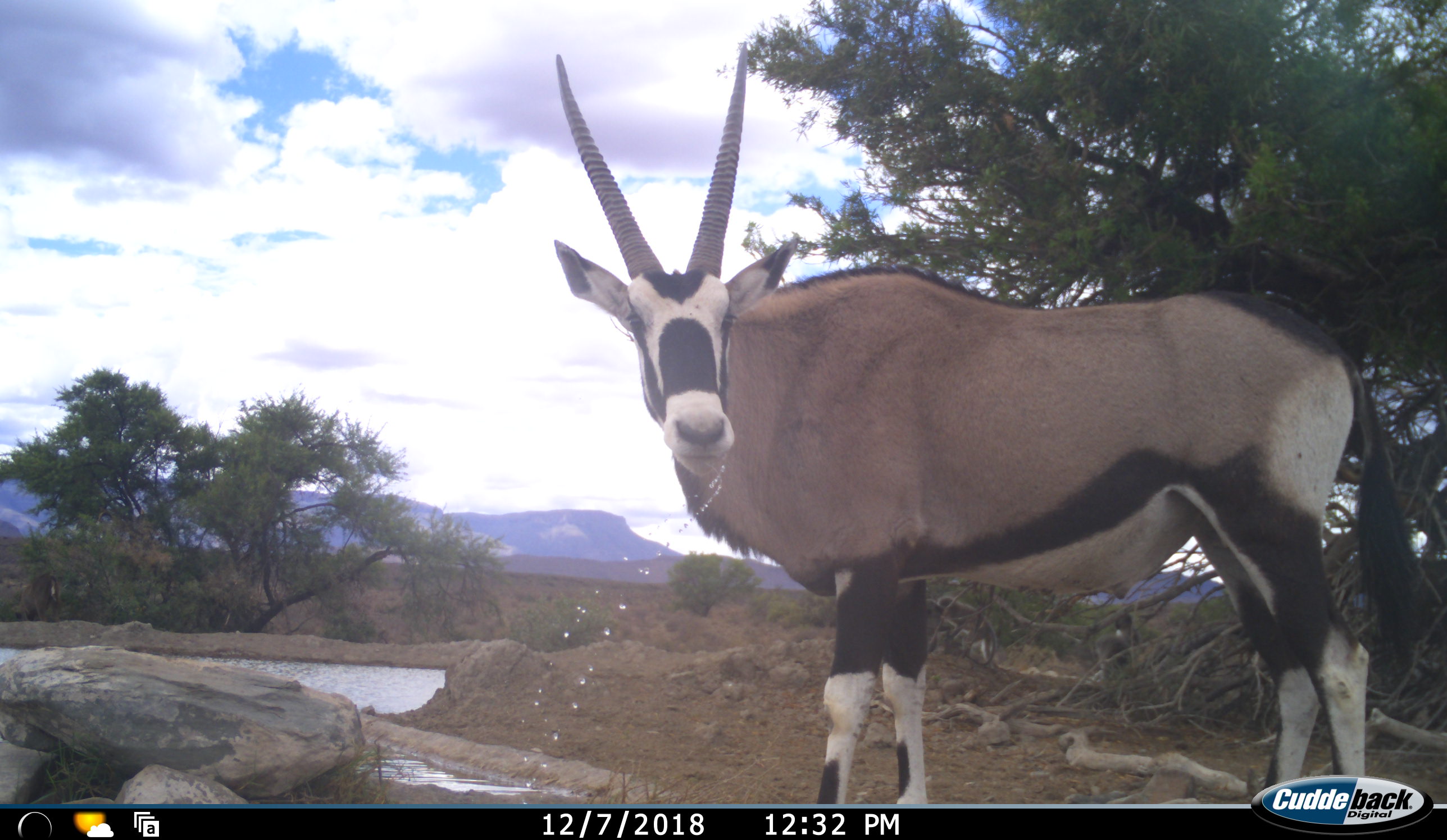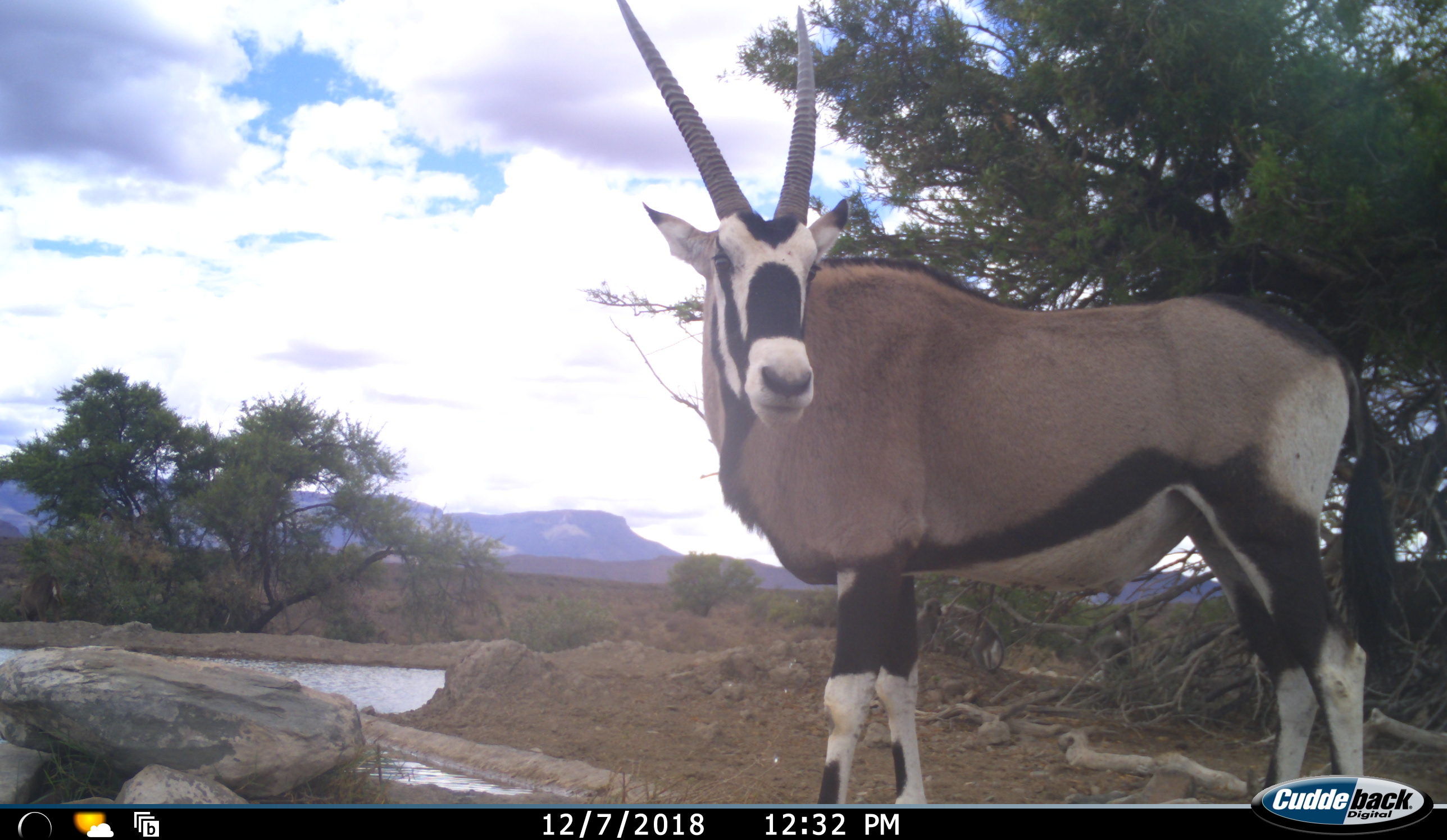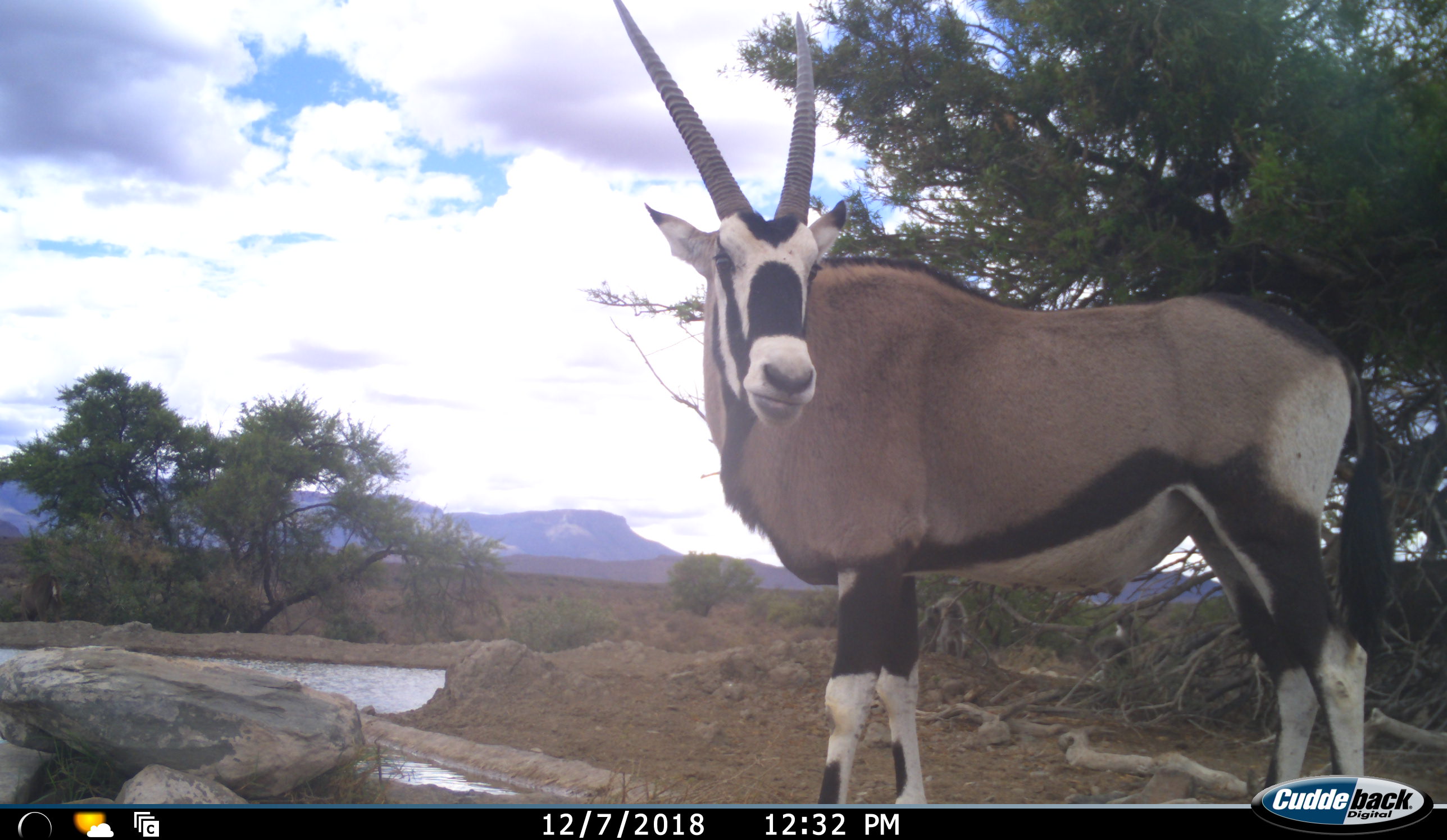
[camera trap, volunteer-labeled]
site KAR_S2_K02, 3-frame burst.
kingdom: Animalia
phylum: Chordata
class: Mammalia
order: Artiodactyla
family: Bovidae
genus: Oryx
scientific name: Oryx gazella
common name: gemsbok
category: oryx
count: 1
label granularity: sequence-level